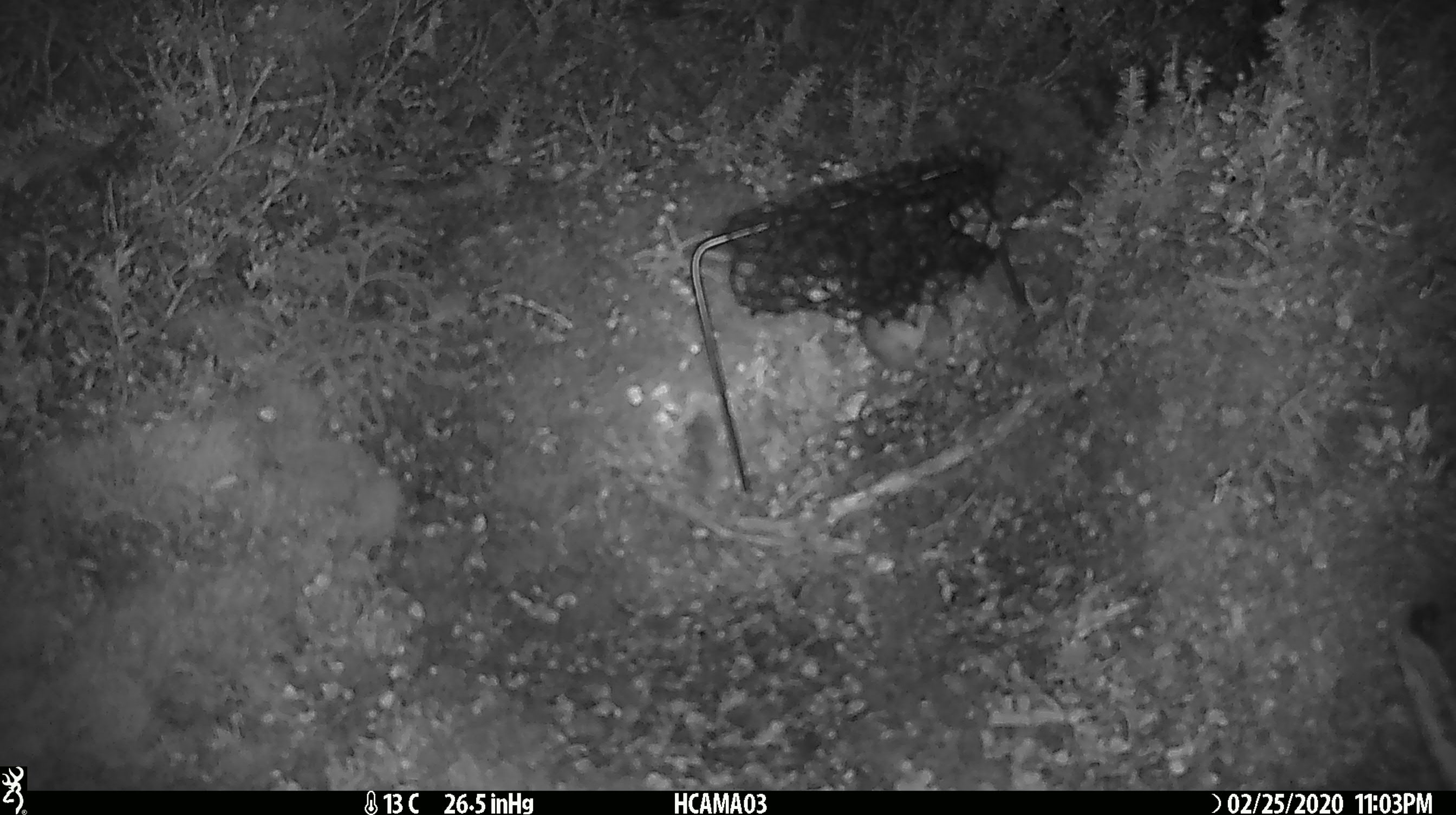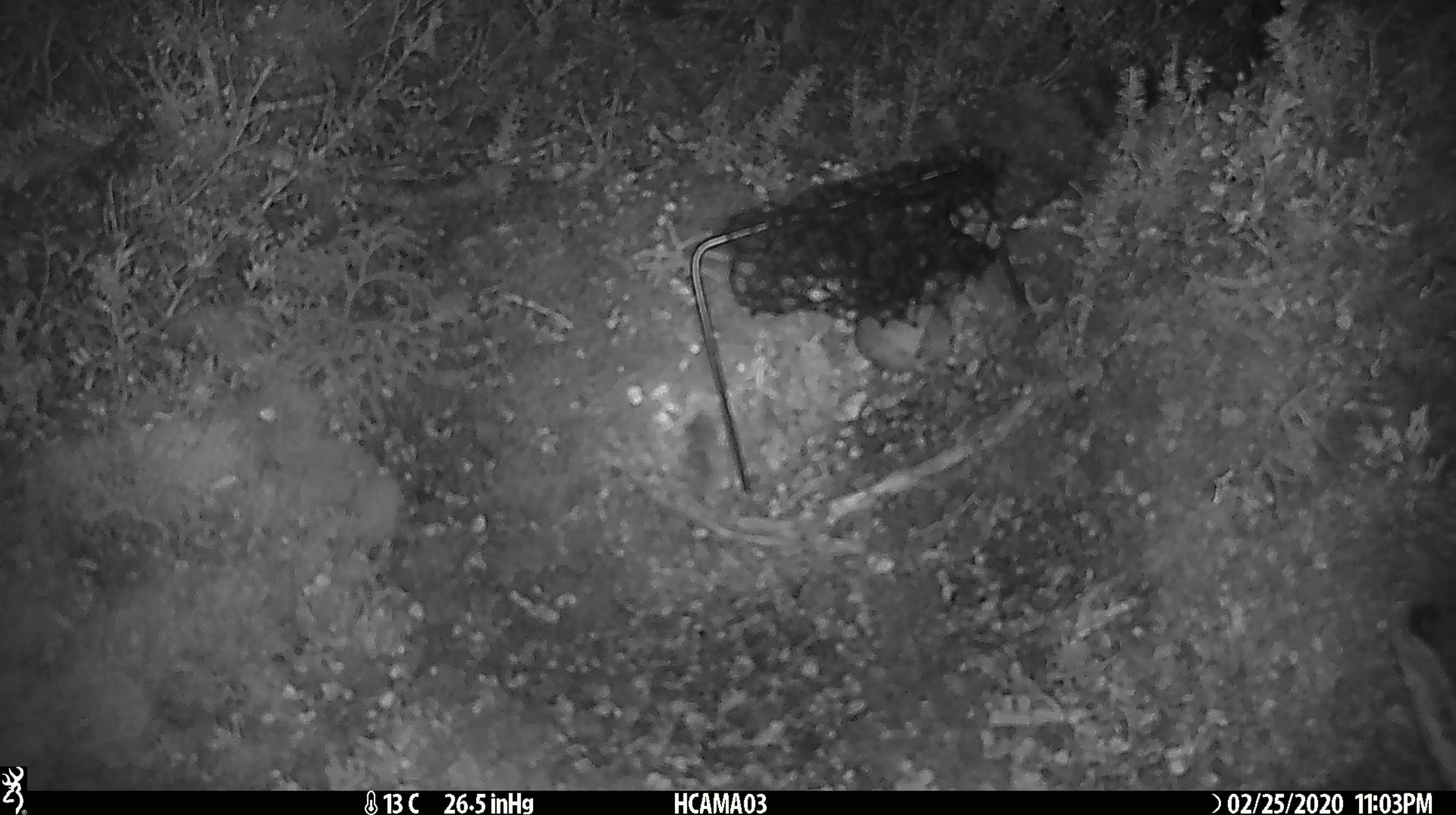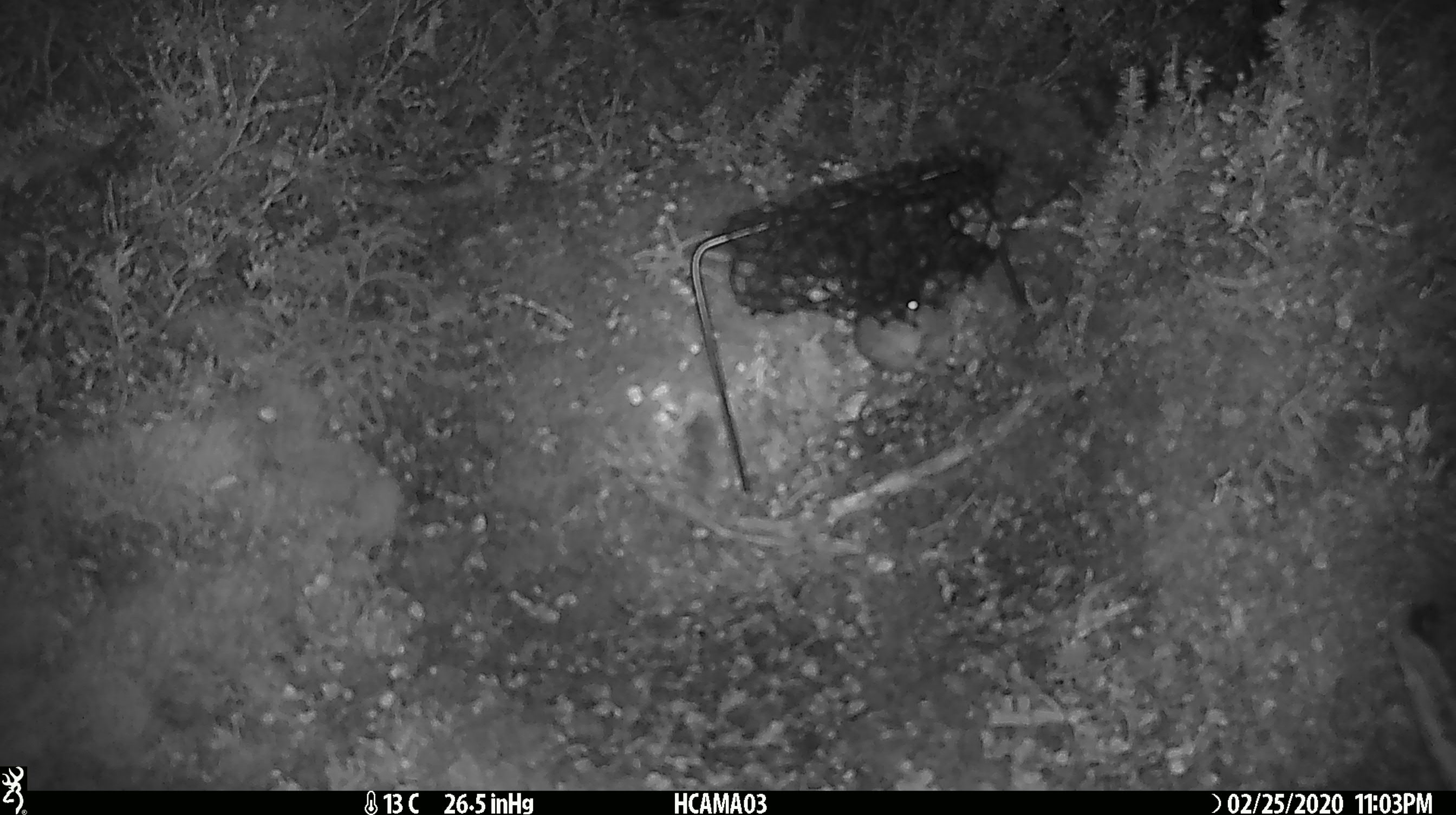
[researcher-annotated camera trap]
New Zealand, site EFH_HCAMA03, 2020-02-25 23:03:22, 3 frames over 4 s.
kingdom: Animalia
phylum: Chordata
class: Mammalia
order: Rodentia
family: Muridae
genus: Mus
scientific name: Mus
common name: mouse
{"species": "mouse (Mus)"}